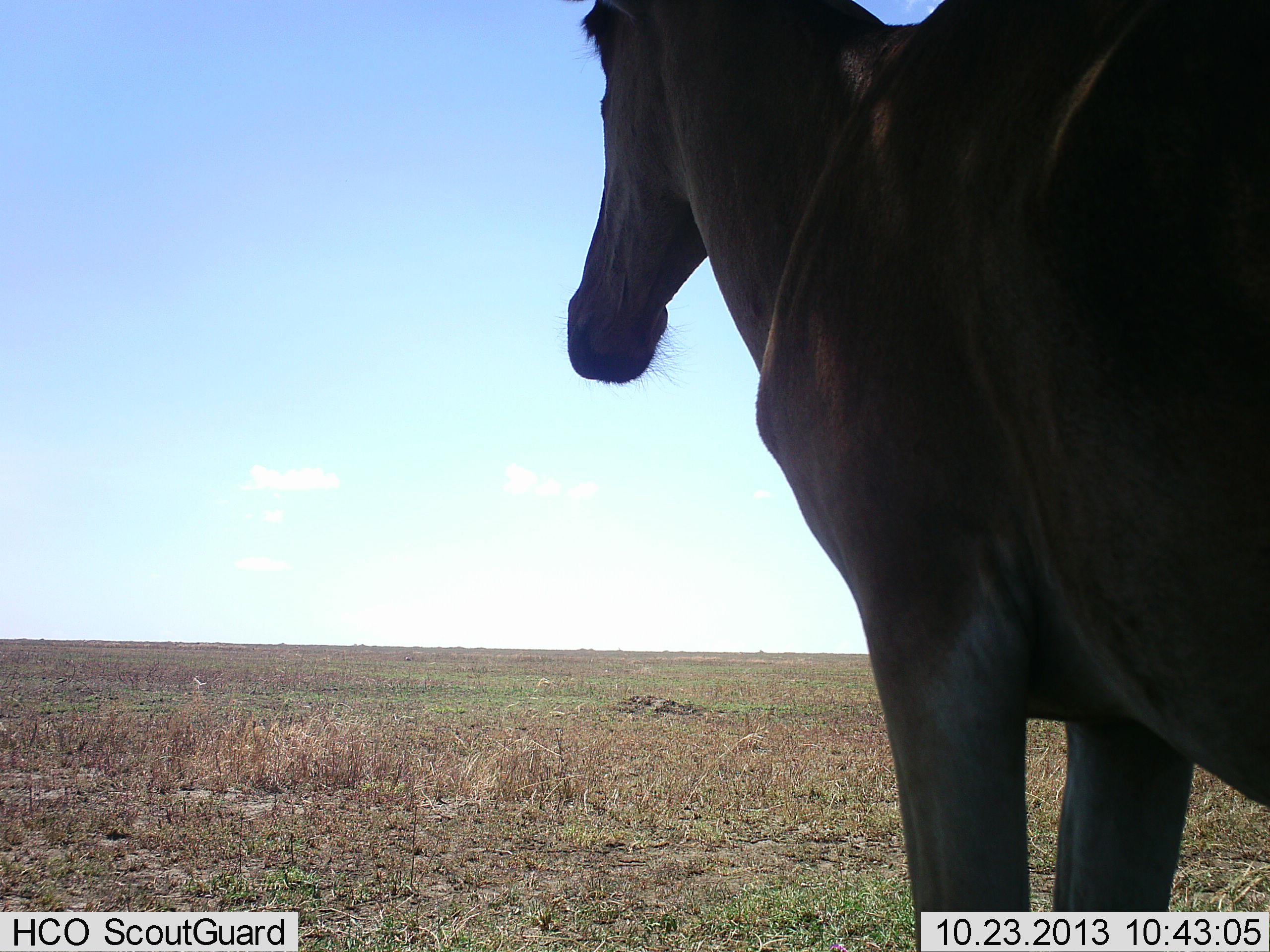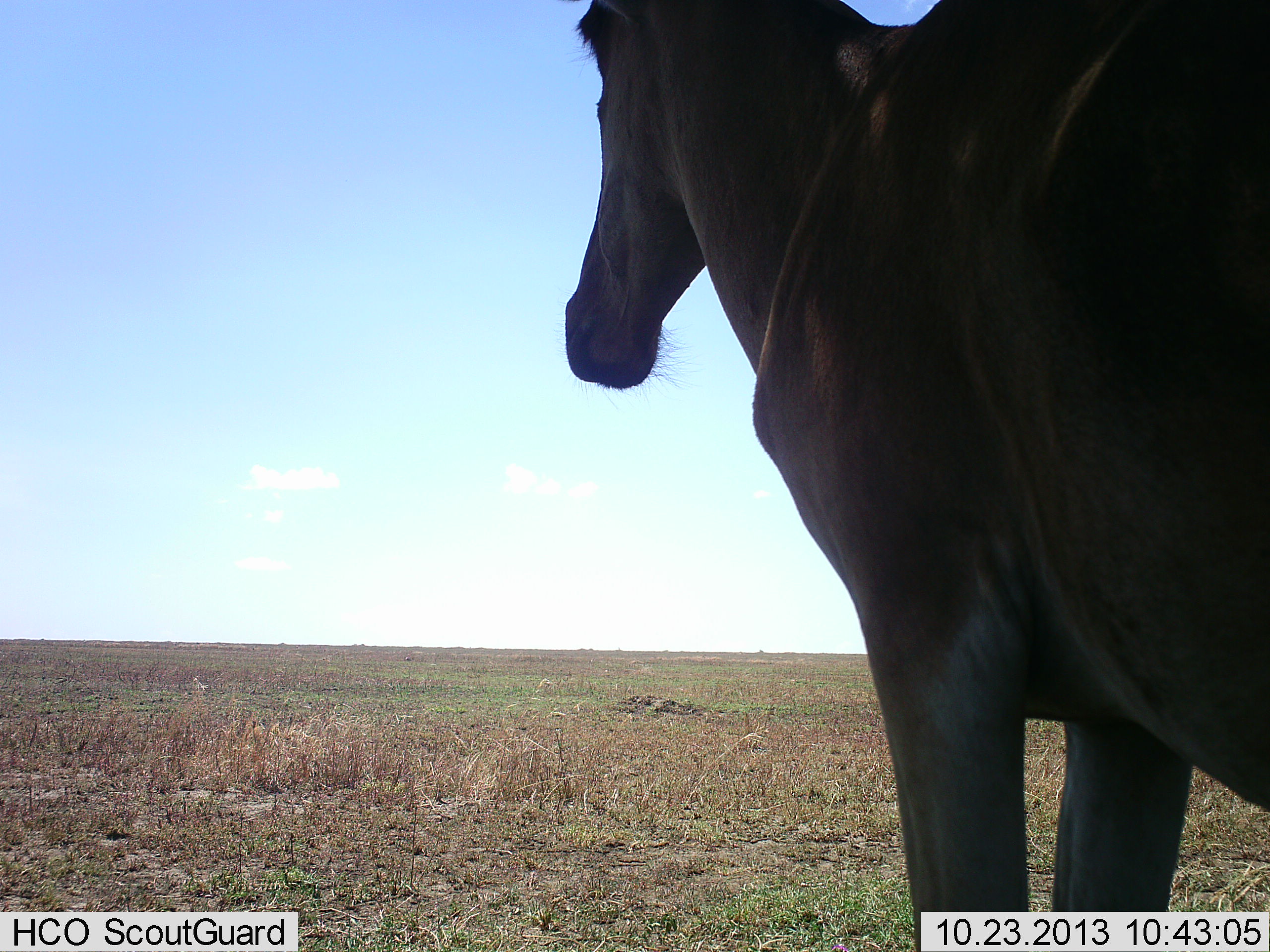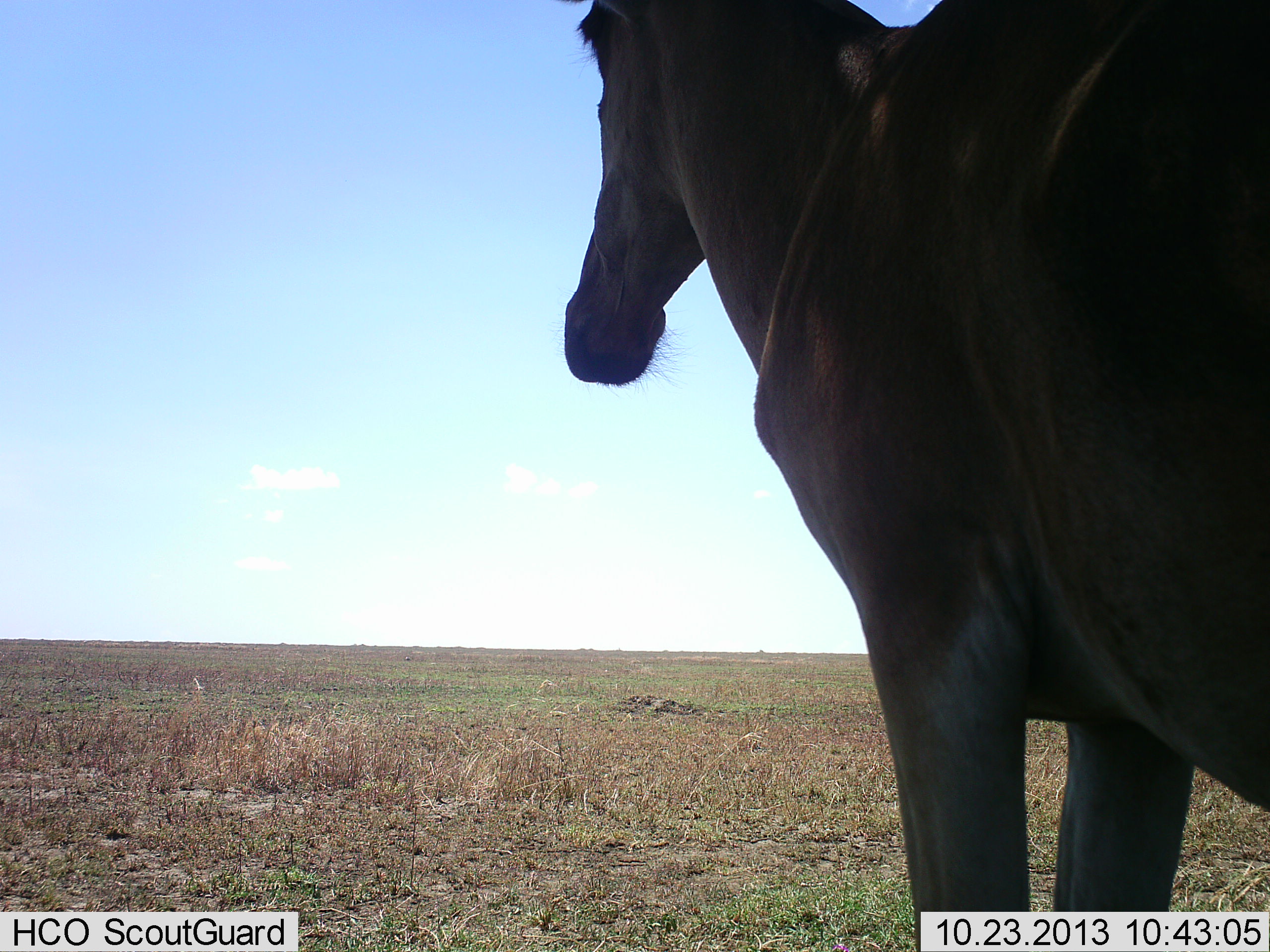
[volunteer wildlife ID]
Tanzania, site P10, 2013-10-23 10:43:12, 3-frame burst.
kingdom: Animalia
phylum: Chordata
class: Mammalia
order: Artiodactyla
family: Bovidae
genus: Alcelaphus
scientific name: Alcelaphus buselaphus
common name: hartebeest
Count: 1.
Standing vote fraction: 93%.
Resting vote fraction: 0%.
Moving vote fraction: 0%.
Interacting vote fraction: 0%.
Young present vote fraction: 0%.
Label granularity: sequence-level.